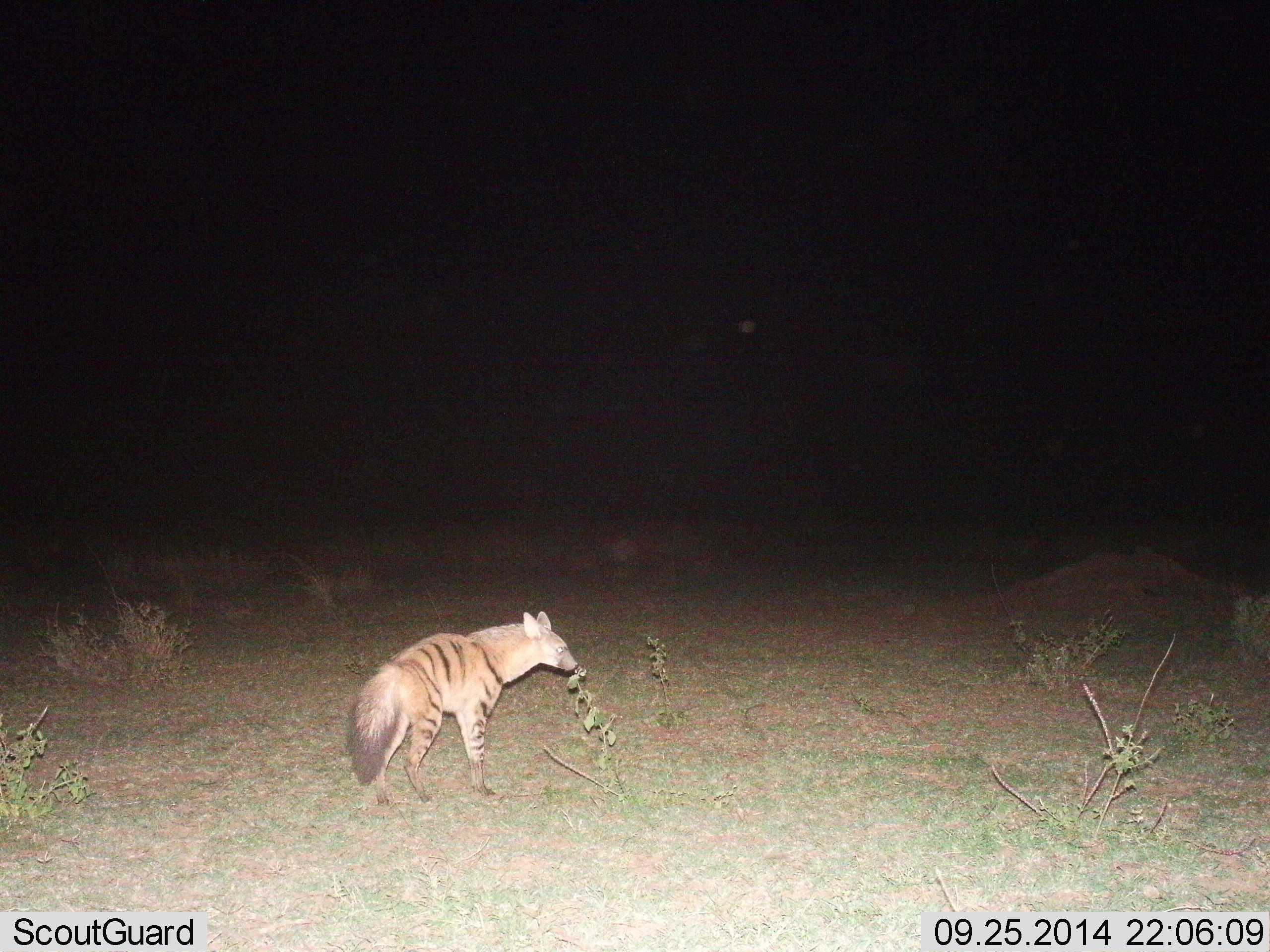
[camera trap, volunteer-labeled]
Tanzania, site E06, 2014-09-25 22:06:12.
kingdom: Animalia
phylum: Chordata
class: Mammalia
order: Carnivora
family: Hyaenidae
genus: Hyaena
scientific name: Hyaena hyaena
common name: striped hyena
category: hyenastriped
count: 1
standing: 60%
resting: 0%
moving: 40%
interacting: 0%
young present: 0%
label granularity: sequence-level